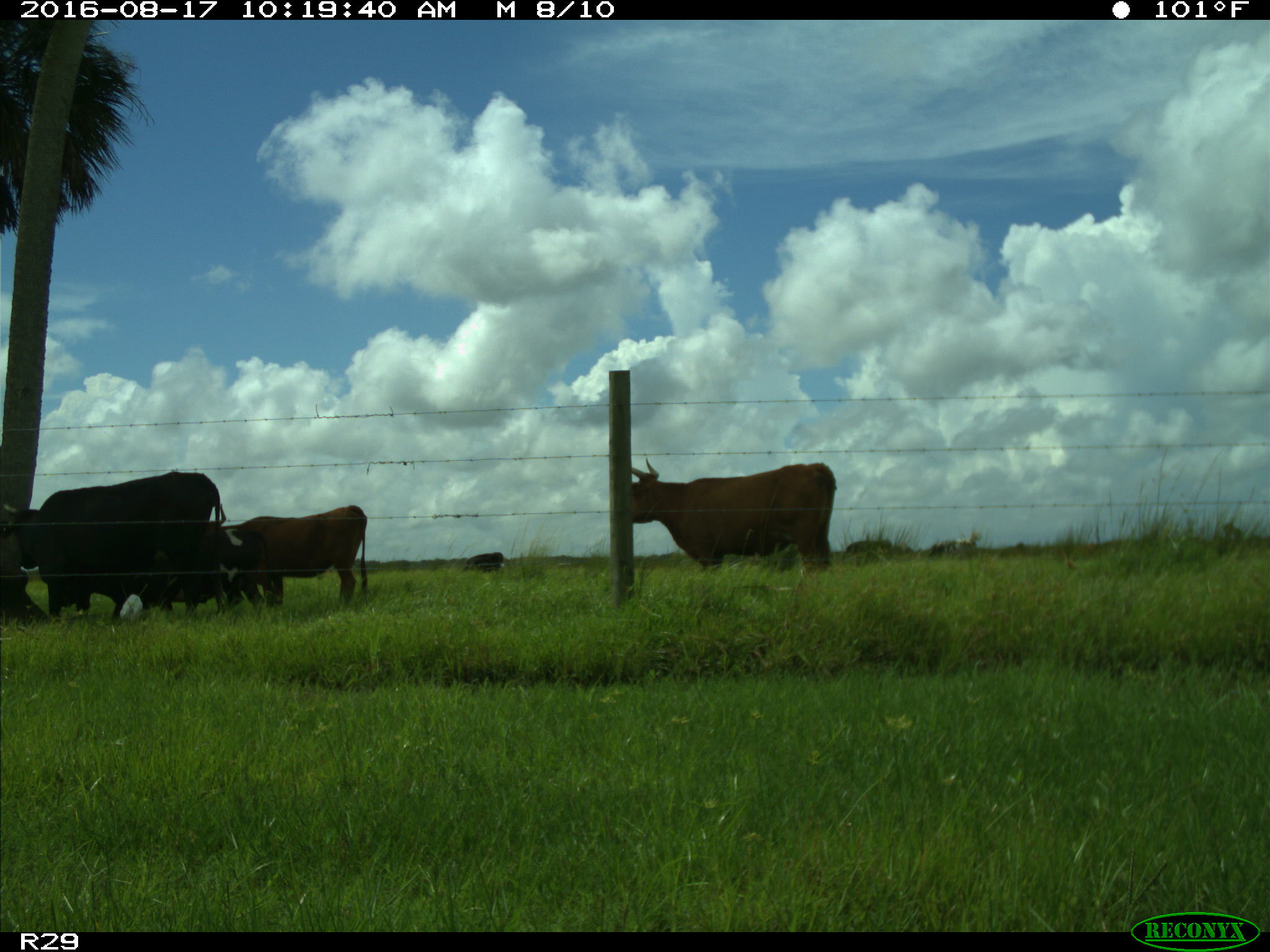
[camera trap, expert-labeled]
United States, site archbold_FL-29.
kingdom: Animalia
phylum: Chordata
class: Mammalia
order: Artiodactyla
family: Bovidae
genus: Bos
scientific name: Bos taurus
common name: domestic cow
Bos taurus (domestic cow).